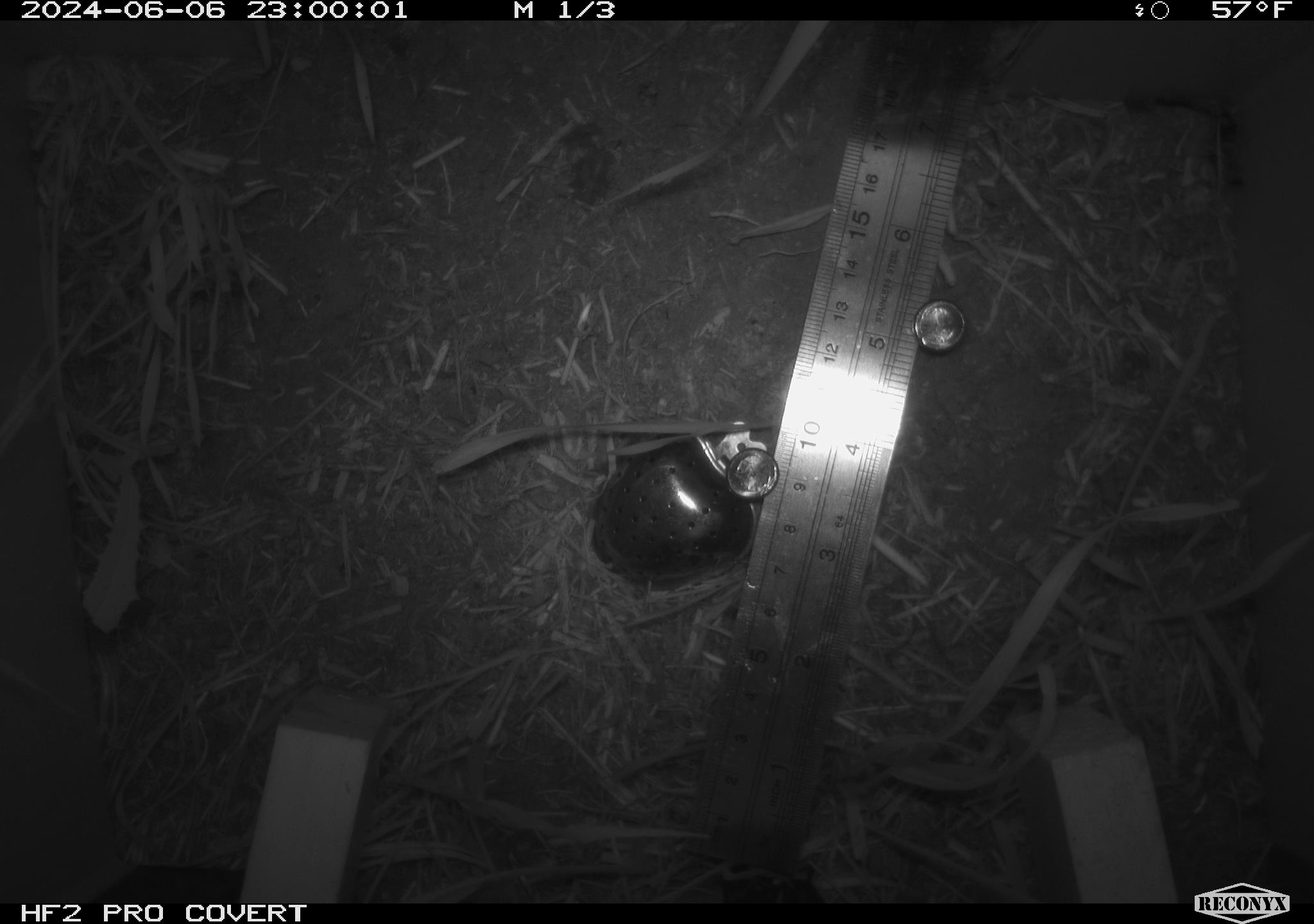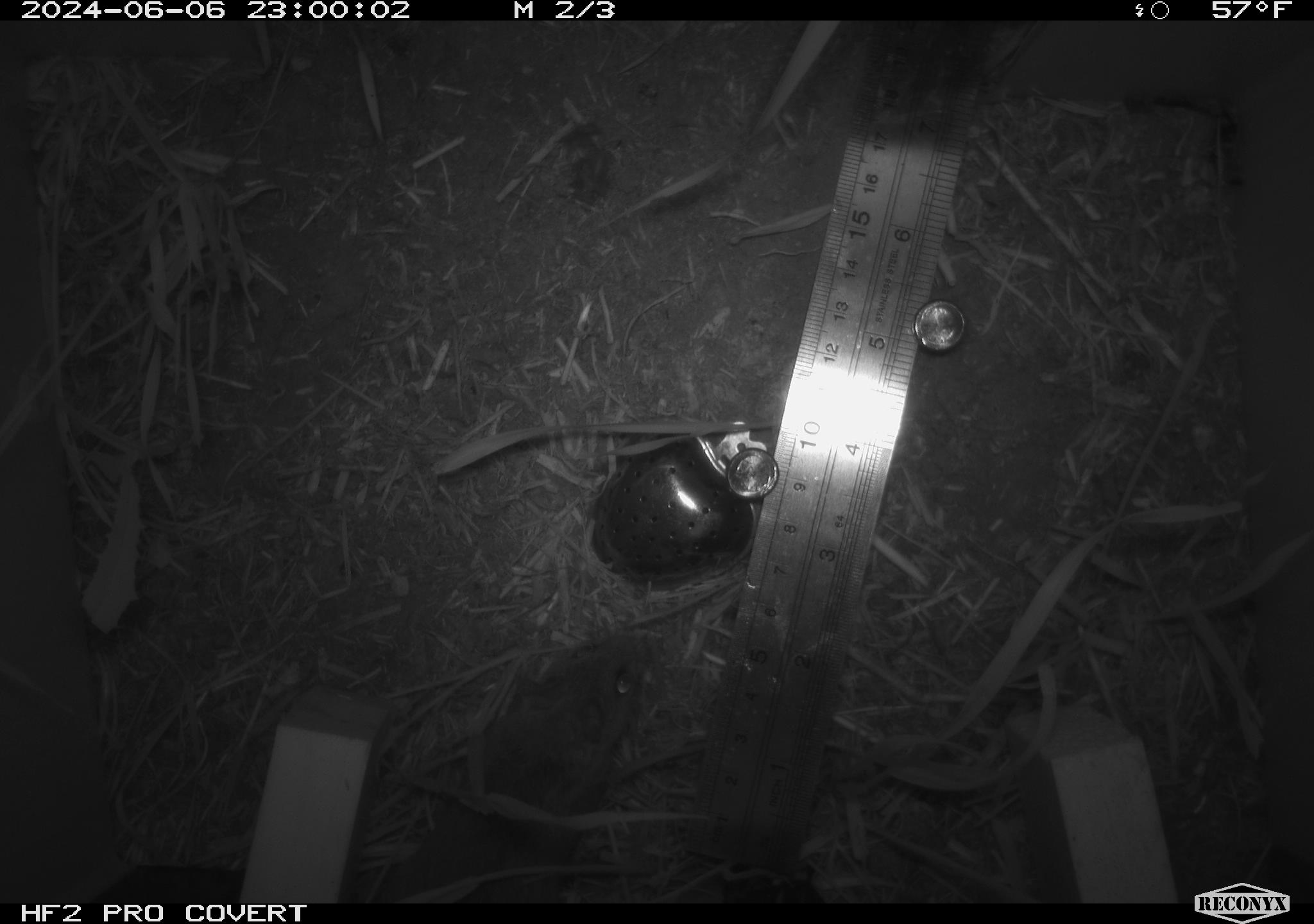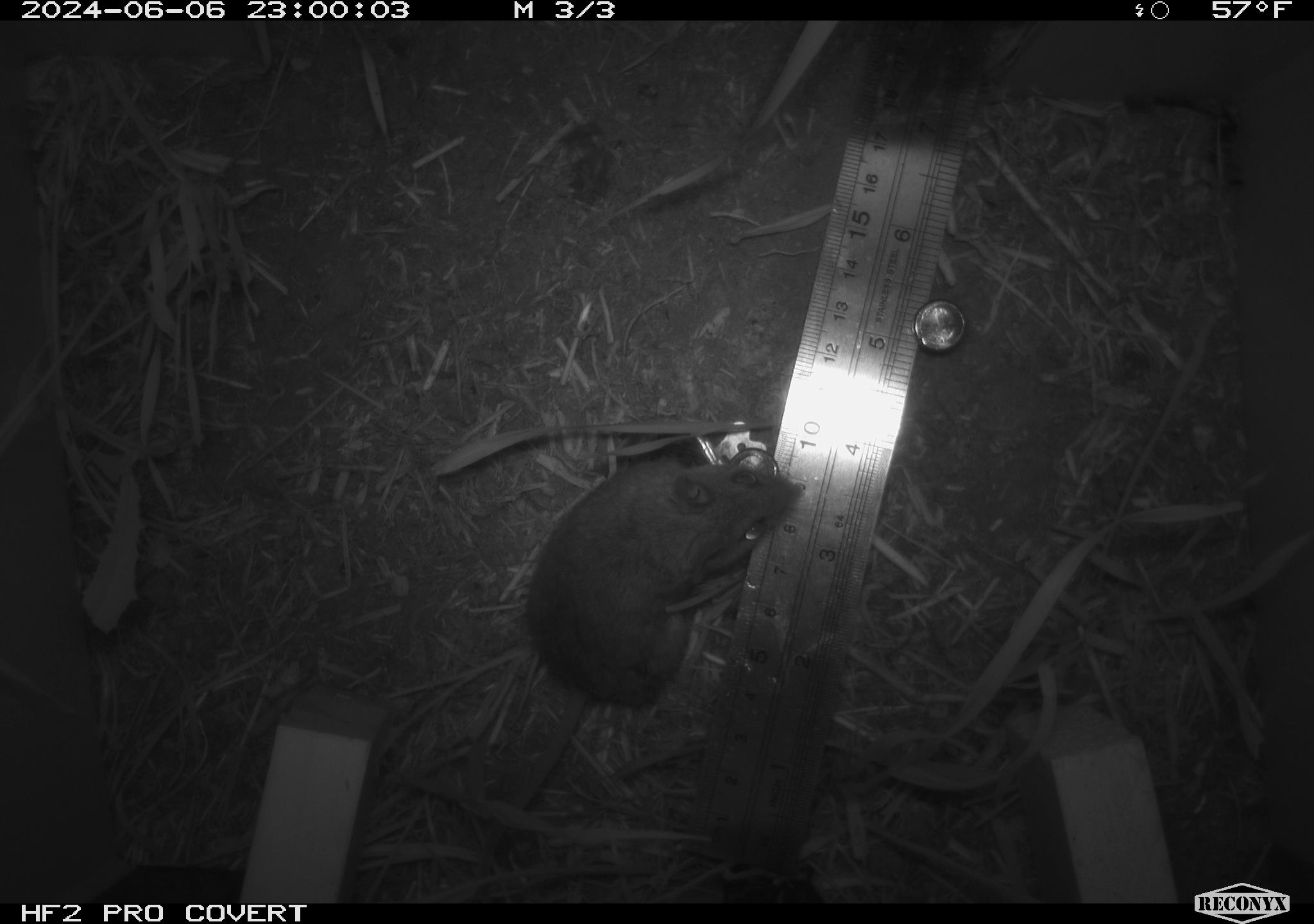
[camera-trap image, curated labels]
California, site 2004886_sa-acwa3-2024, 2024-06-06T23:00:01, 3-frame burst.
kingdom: Animalia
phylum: Chordata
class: Mammalia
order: Rodentia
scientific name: Rodentia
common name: mouse species